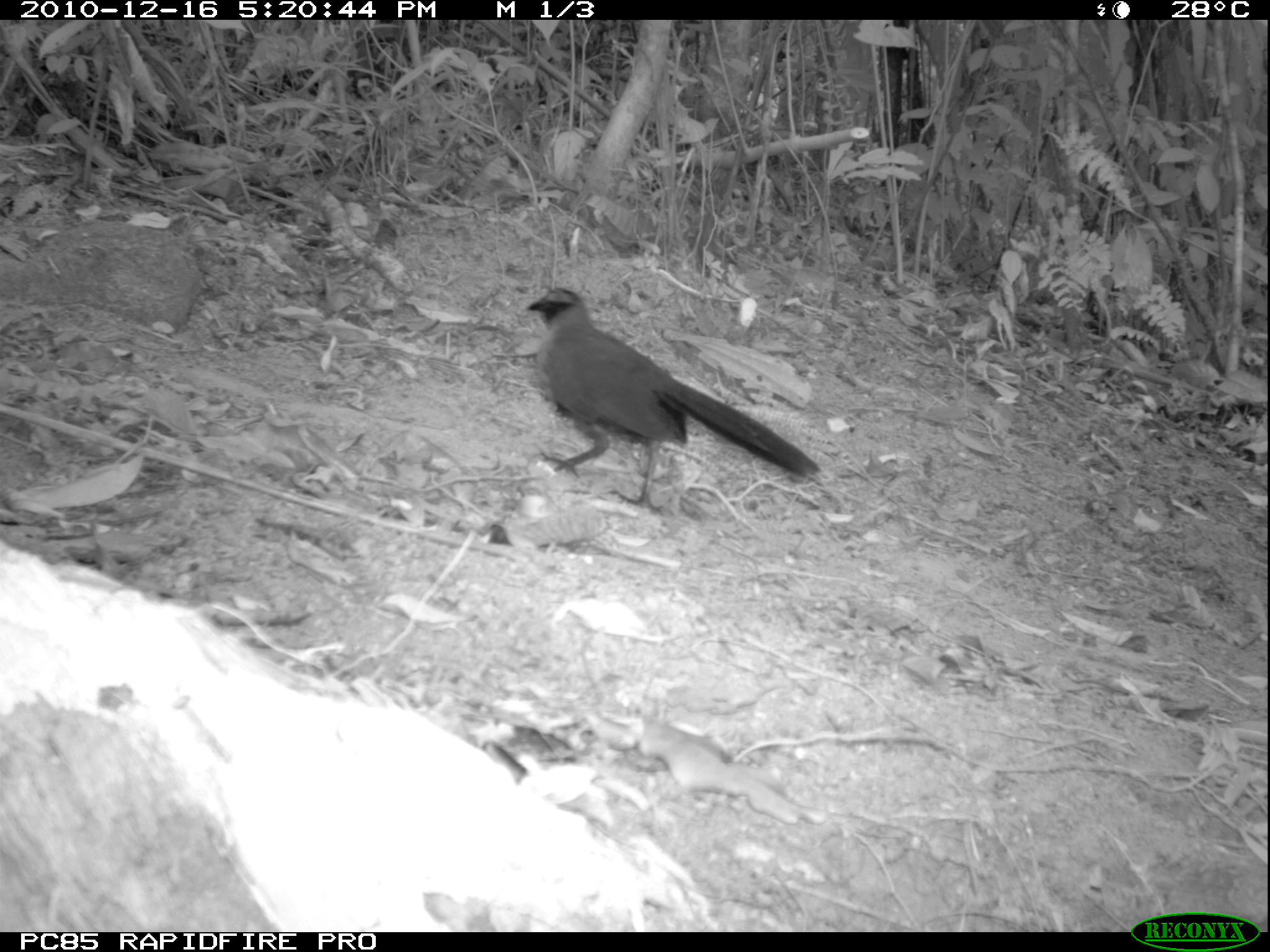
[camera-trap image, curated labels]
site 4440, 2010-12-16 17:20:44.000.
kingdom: Animalia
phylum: Chordata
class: Aves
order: Passeriformes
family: Cisticolidae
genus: Cisticola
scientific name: Cisticola cherina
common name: madagascar cisticola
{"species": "Cisticola cherina (madagascar cisticola)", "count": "1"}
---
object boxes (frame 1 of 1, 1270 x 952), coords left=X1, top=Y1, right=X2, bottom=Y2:
cisticola cherina: left=526, top=286, right=822, bottom=513; left=0, top=688, right=269, bottom=926